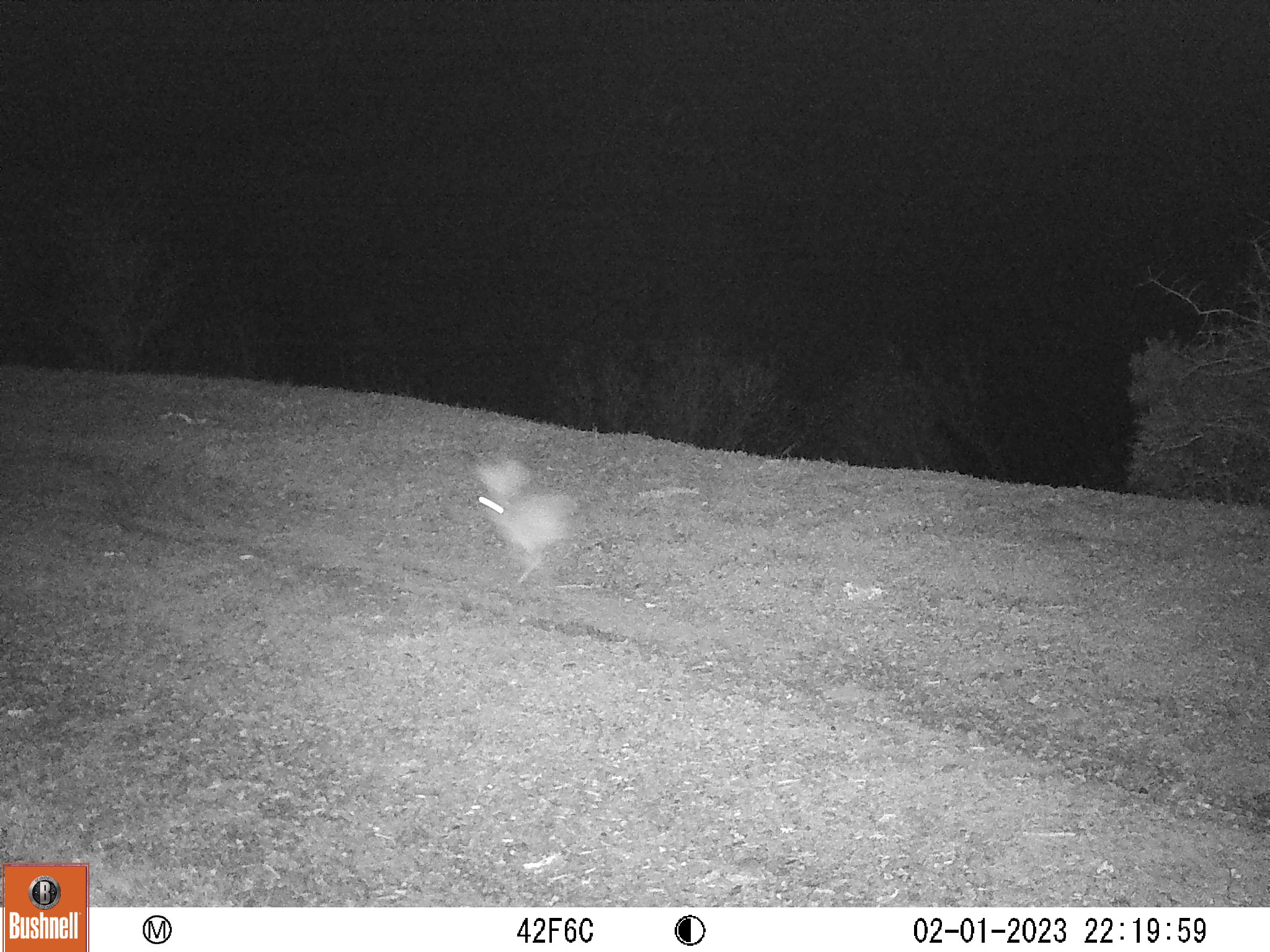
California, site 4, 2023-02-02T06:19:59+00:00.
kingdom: Animalia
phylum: Chordata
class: Mammalia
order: Lagomorpha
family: Leporidae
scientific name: Leporidae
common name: rabbit